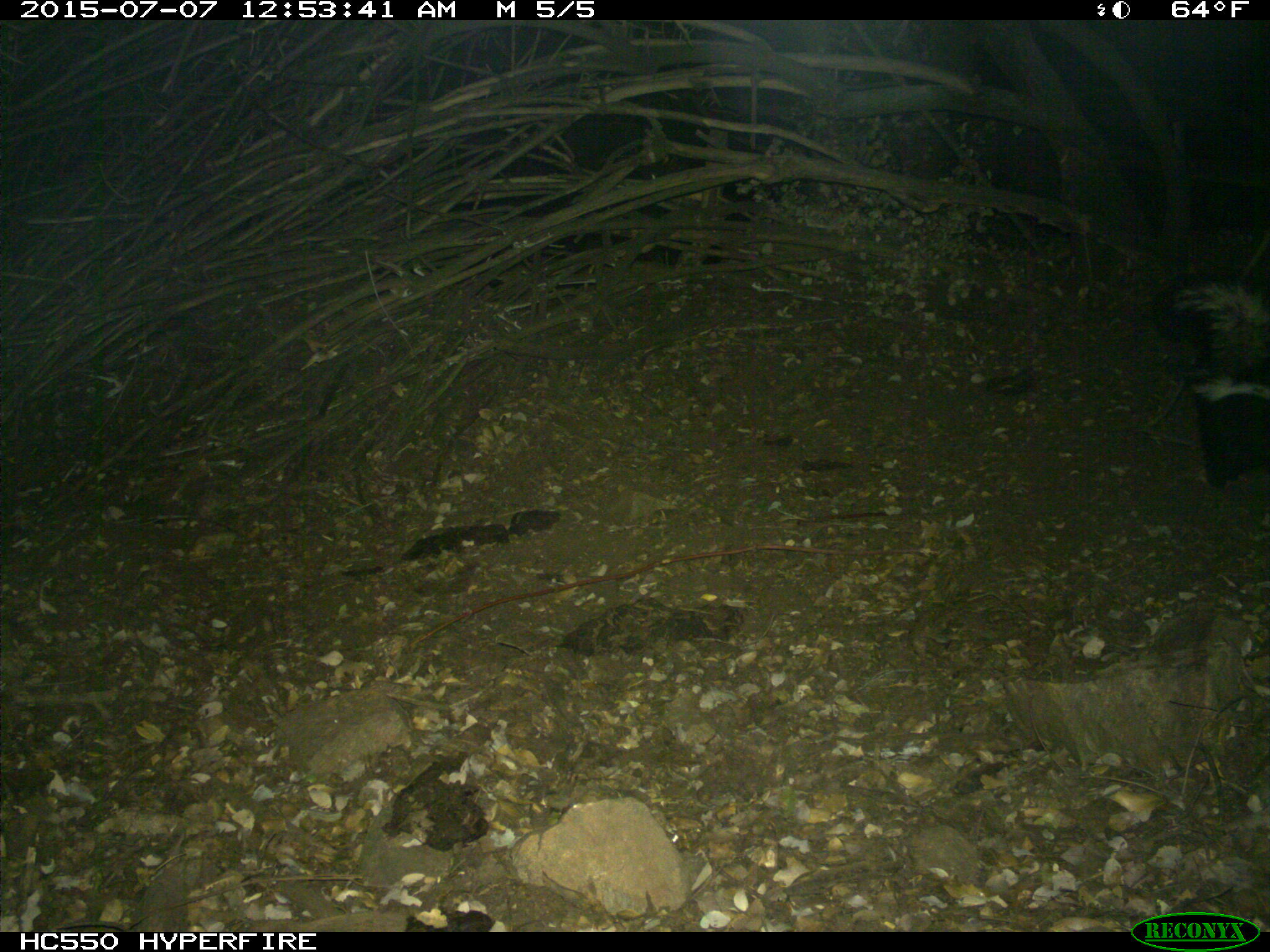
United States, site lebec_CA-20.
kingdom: Animalia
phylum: Chordata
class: Mammalia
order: Carnivora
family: Mephitidae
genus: Mephitis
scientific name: Mephitis mephitis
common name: striped skunk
Mephitis mephitis (striped skunk).